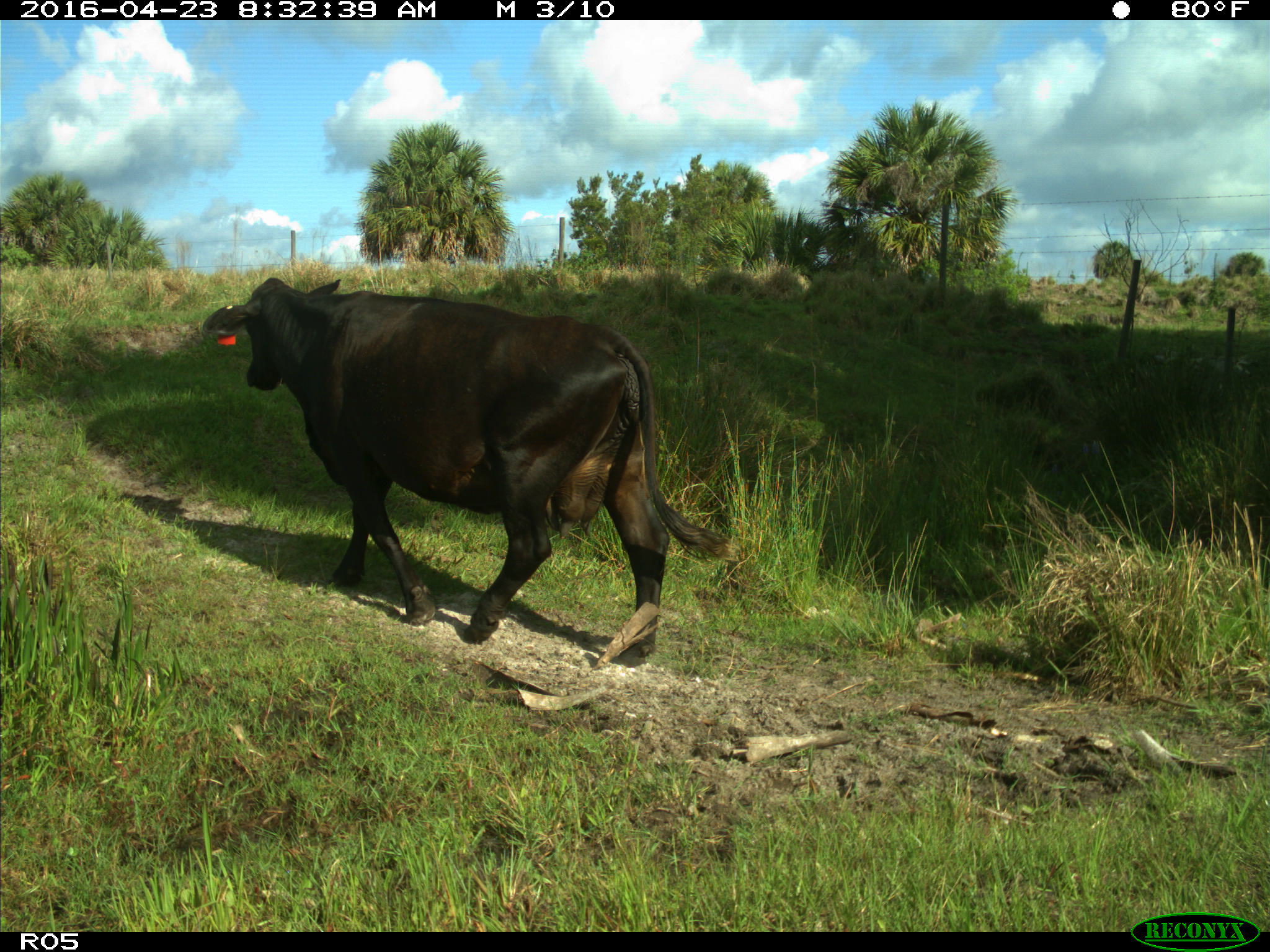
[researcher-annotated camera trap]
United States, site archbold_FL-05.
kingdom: Animalia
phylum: Chordata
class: Mammalia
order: Artiodactyla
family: Bovidae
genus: Bos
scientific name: Bos taurus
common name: domestic cow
Bos taurus (domestic cow).